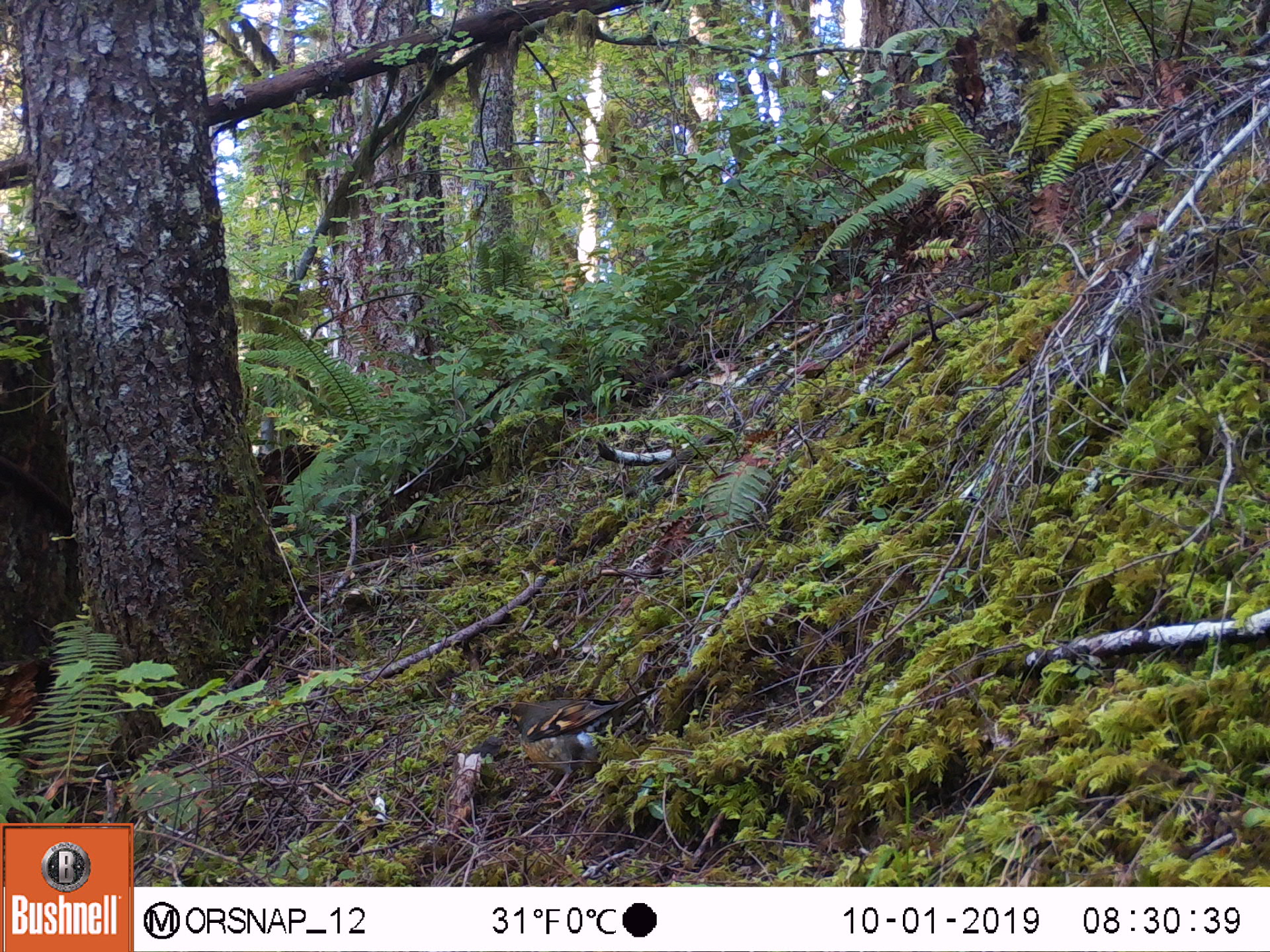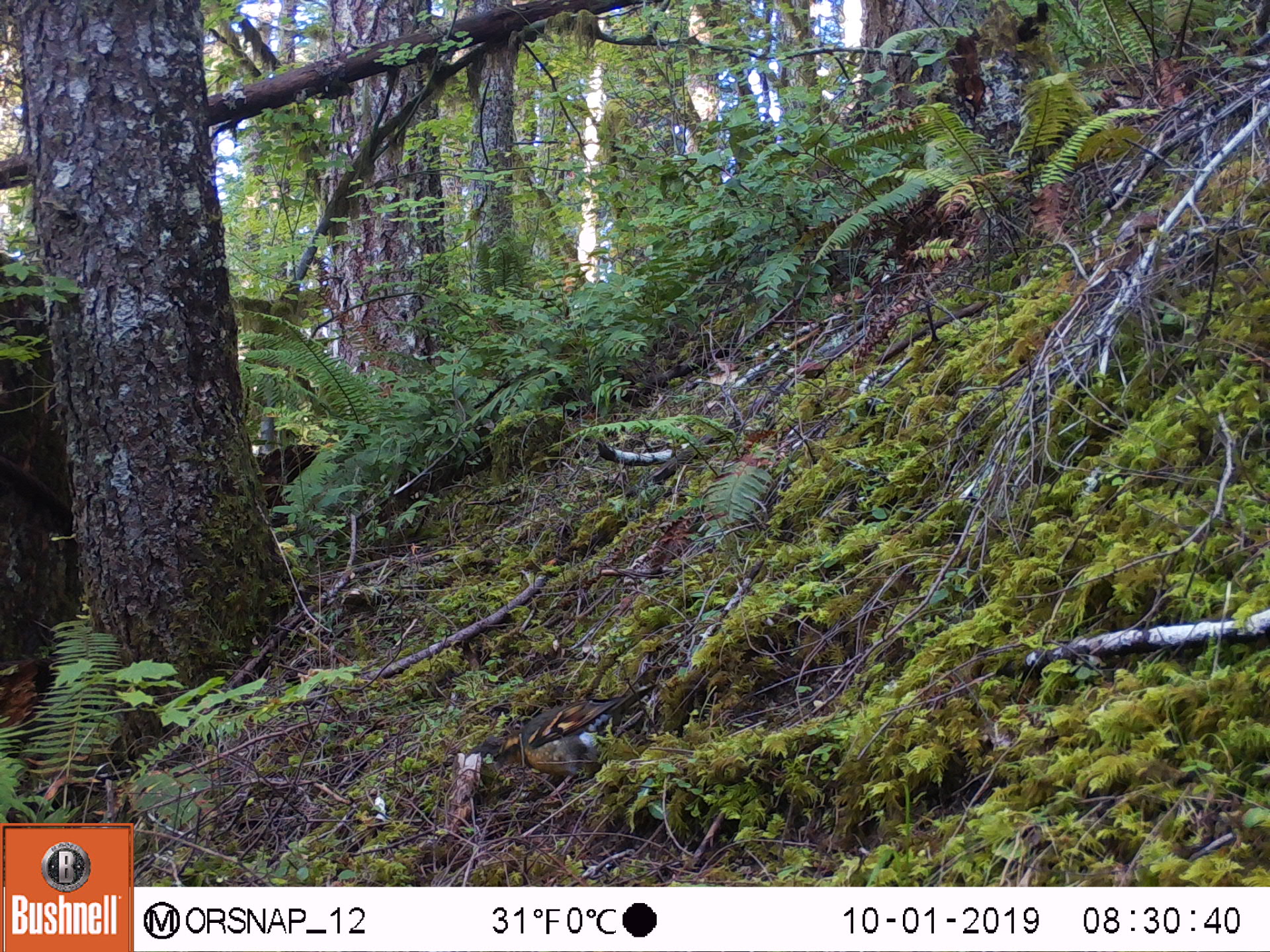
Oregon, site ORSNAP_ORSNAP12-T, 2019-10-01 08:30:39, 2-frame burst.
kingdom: Animalia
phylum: Chordata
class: Aves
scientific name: Aves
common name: bird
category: other bird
Other bird (bird) (Aves).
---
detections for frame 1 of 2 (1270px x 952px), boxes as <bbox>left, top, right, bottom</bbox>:
other bird: <bbox>493, 682, 665, 811</bbox>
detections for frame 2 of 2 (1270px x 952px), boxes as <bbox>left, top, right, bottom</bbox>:
other bird: <bbox>488, 688, 661, 807</bbox>